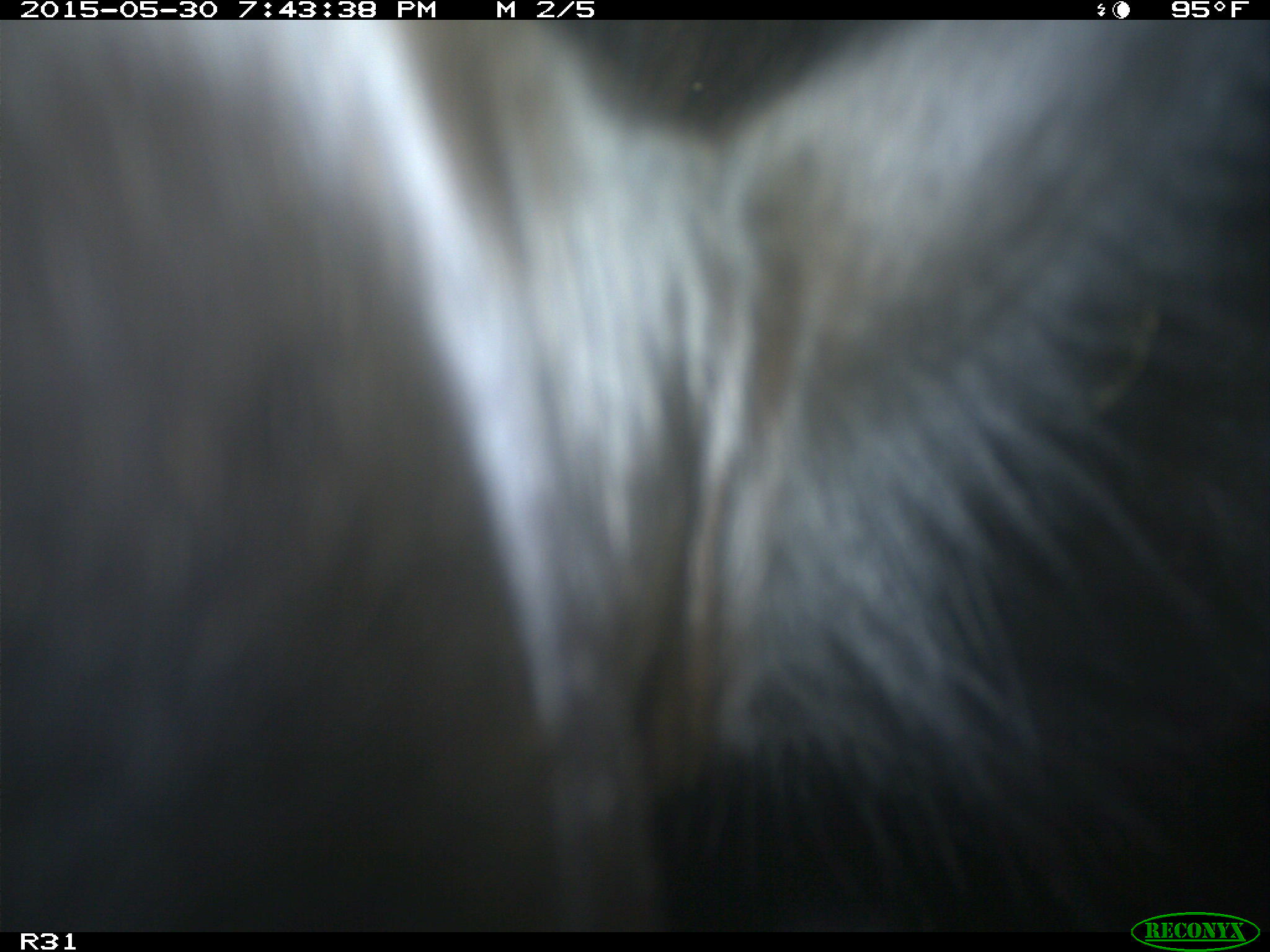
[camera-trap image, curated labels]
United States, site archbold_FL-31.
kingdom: Animalia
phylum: Chordata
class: Mammalia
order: Artiodactyla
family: Bovidae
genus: Bos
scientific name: Bos taurus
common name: domestic cow